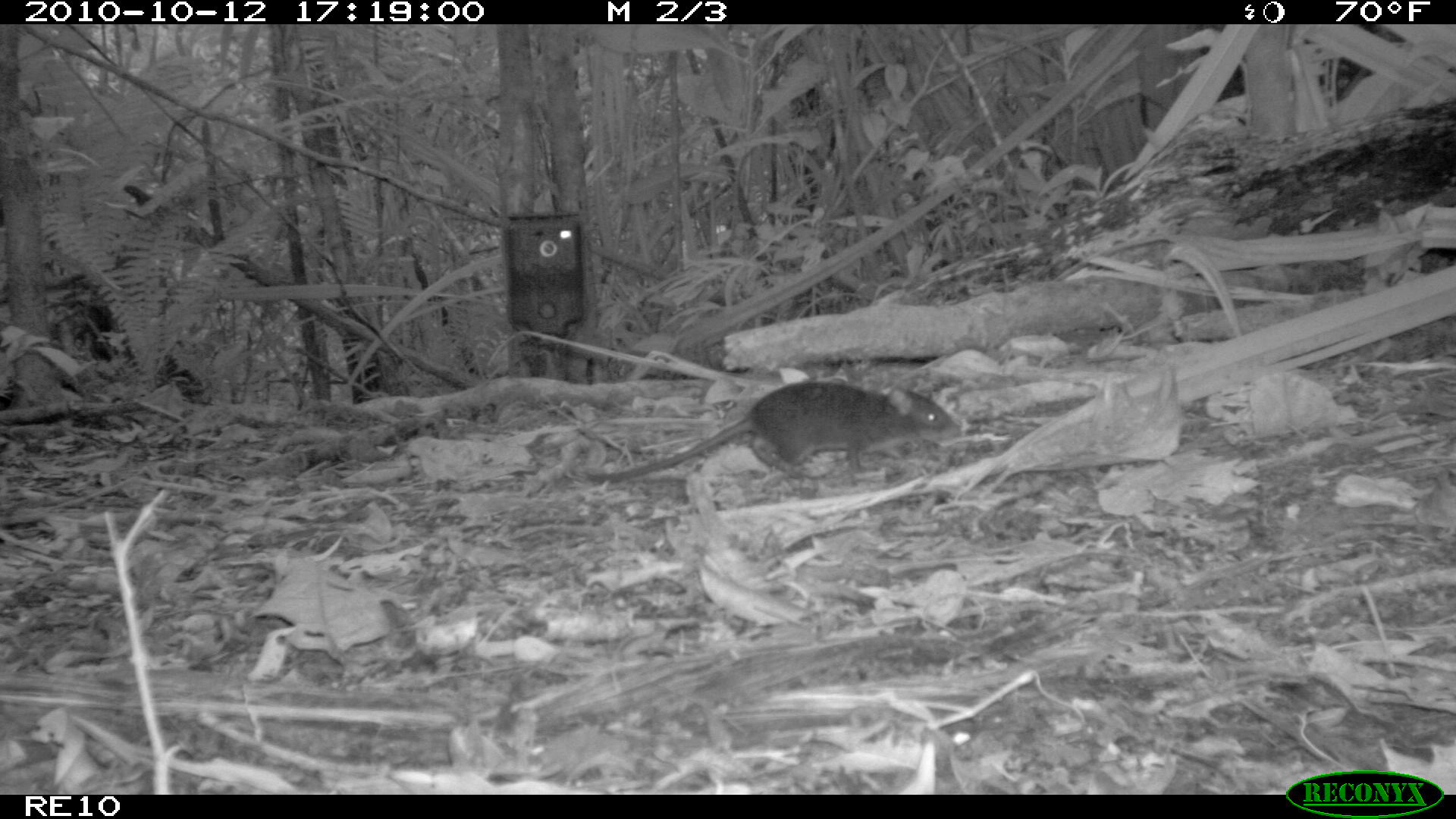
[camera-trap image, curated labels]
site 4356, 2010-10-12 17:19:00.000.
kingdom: Animalia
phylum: Chordata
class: Mammalia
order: Rodentia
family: Muridae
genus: Rattus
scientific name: Rattus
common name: rodent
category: unknown rat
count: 1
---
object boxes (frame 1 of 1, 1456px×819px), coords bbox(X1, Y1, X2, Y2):
unknown rat: bbox(579, 378, 964, 482)